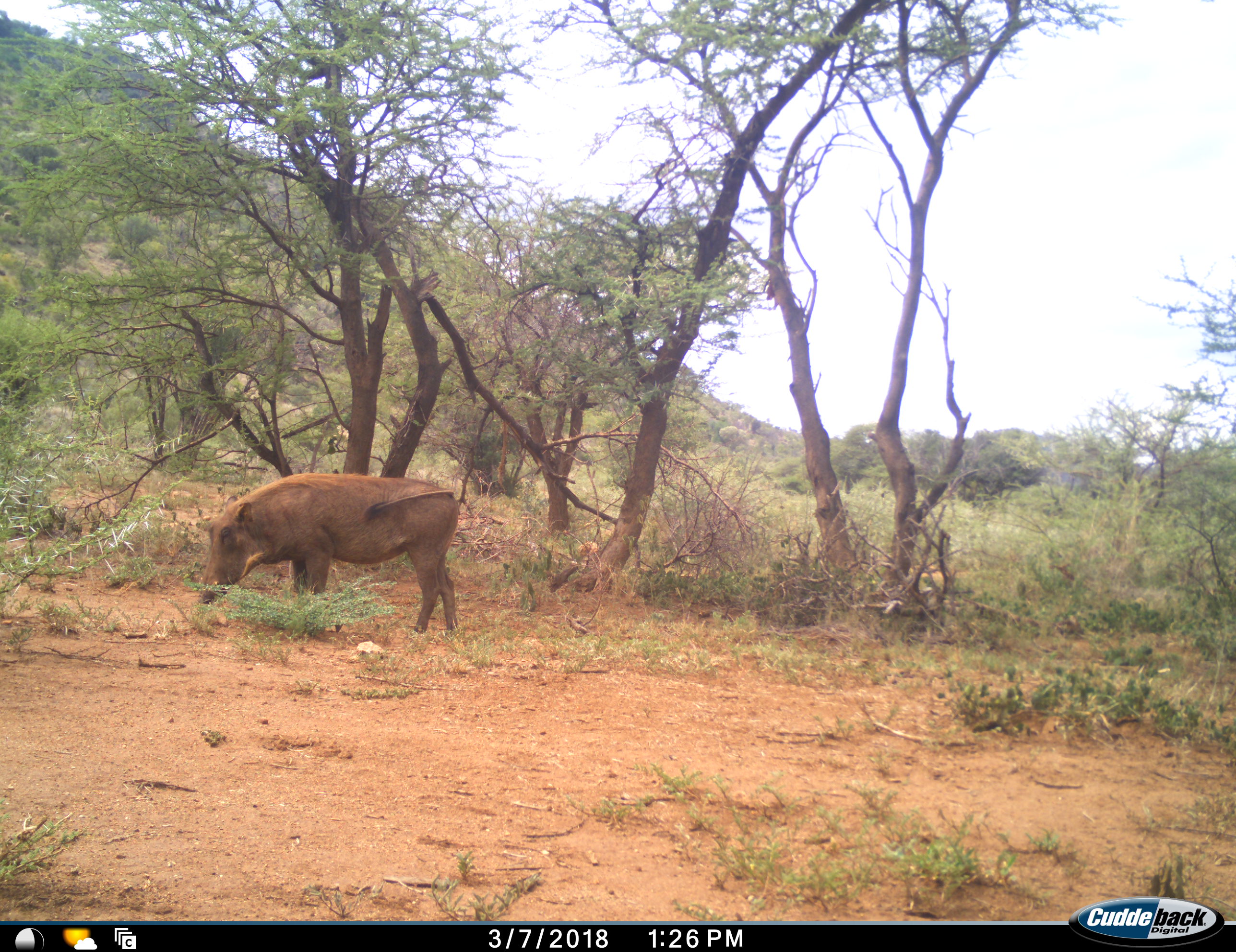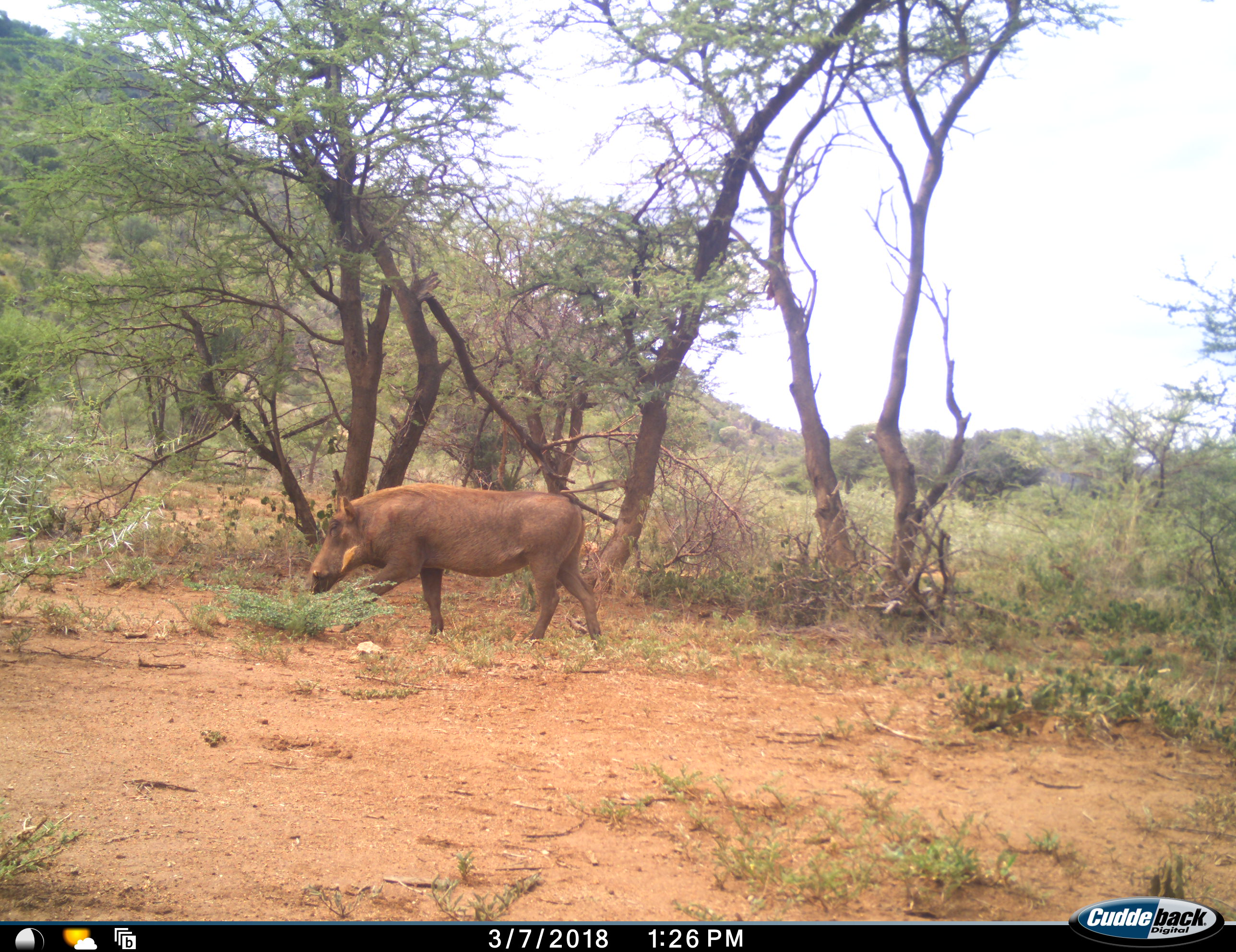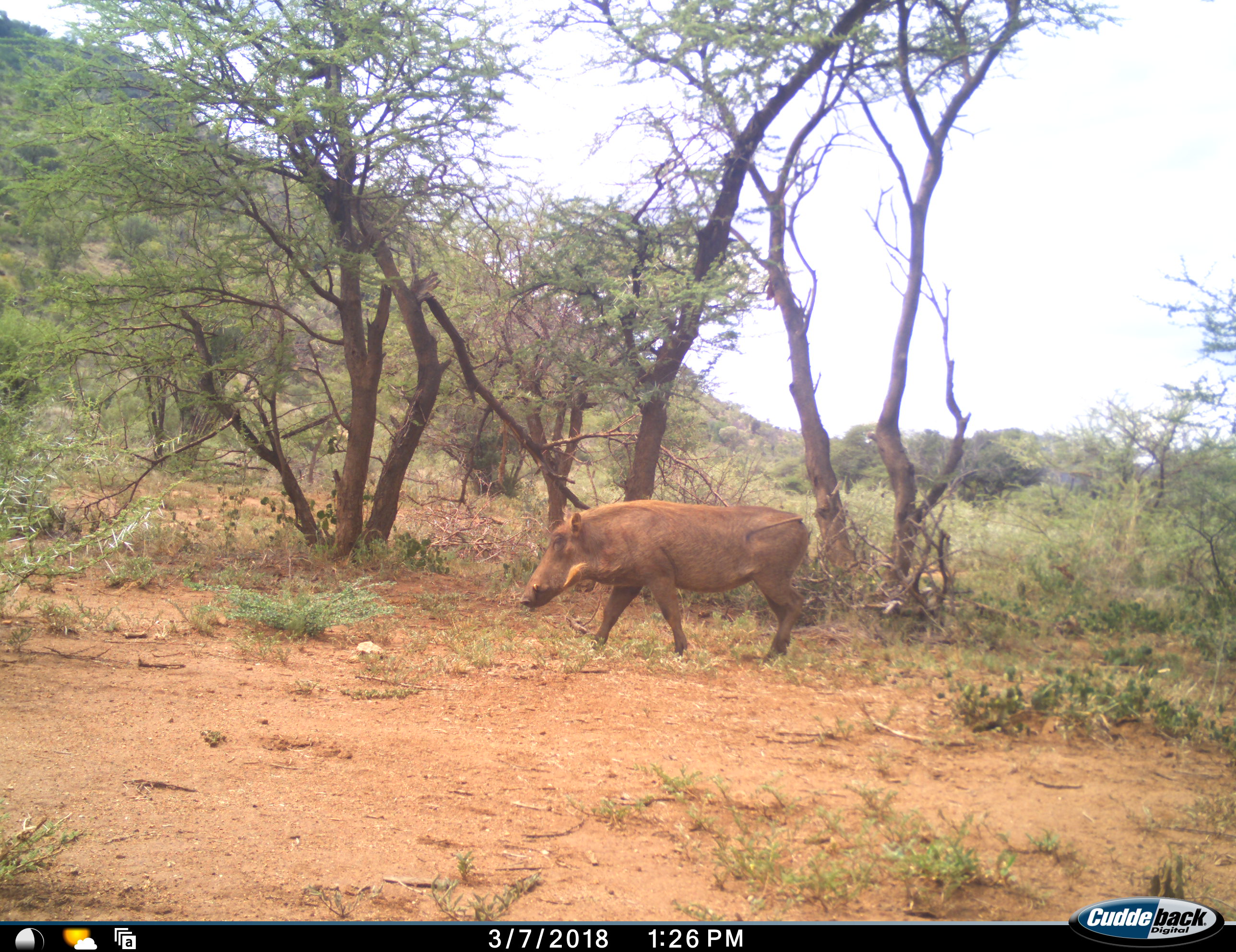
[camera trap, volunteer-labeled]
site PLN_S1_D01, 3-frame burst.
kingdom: Animalia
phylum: Chordata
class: Mammalia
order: Artiodactyla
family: Suidae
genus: Phacochoerus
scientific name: Phacochoerus africanus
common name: warthog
Warthog (Phacochoerus africanus), count 1. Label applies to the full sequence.